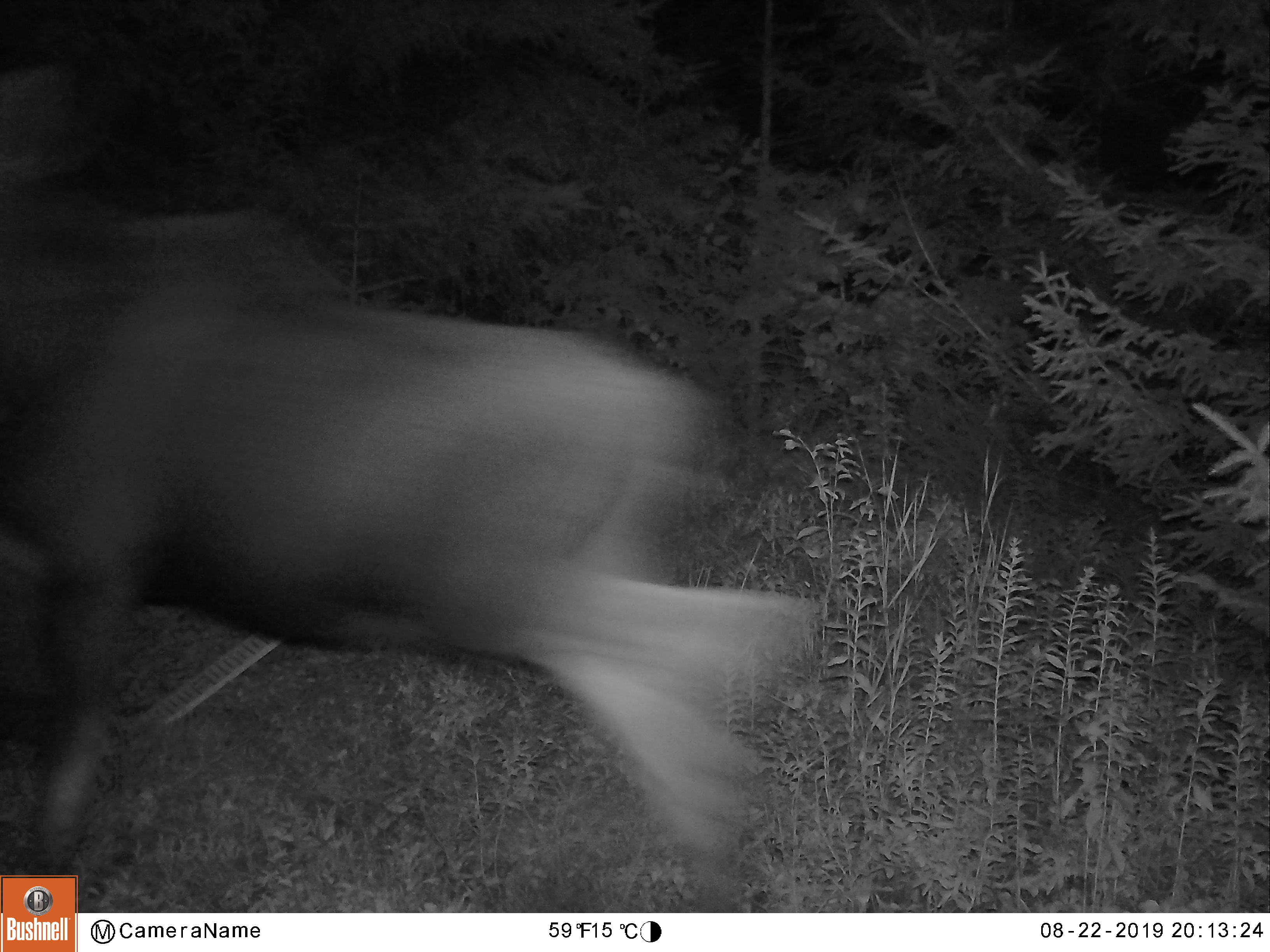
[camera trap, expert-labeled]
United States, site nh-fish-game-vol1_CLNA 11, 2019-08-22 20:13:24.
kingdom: Animalia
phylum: Chordata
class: Mammalia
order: Artiodactyla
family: Cervidae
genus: Alces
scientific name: Alces alces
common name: moose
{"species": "moose (Alces alces)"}